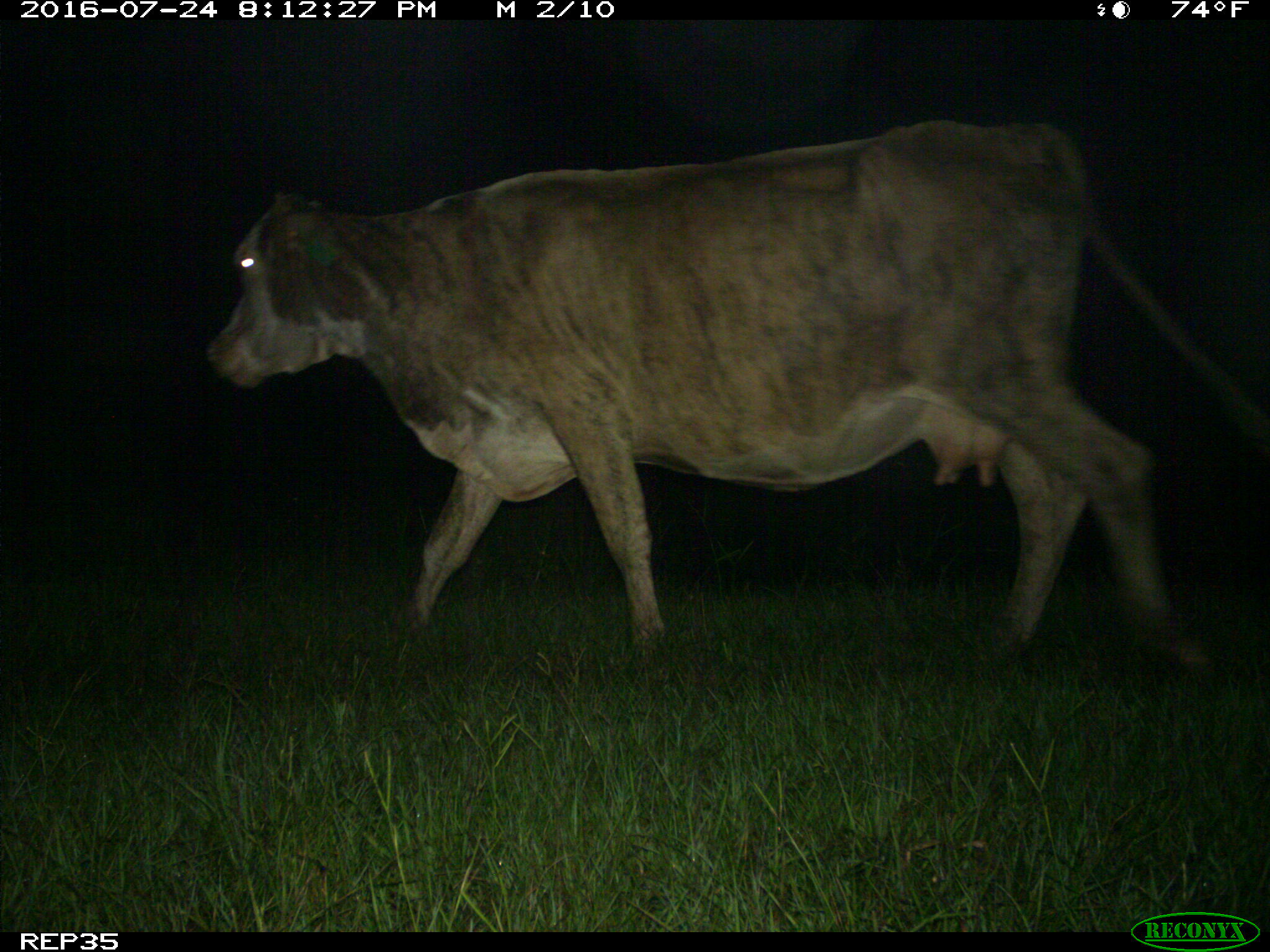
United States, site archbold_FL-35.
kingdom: Animalia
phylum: Chordata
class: Mammalia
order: Artiodactyla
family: Bovidae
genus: Bos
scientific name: Bos taurus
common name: domestic cow